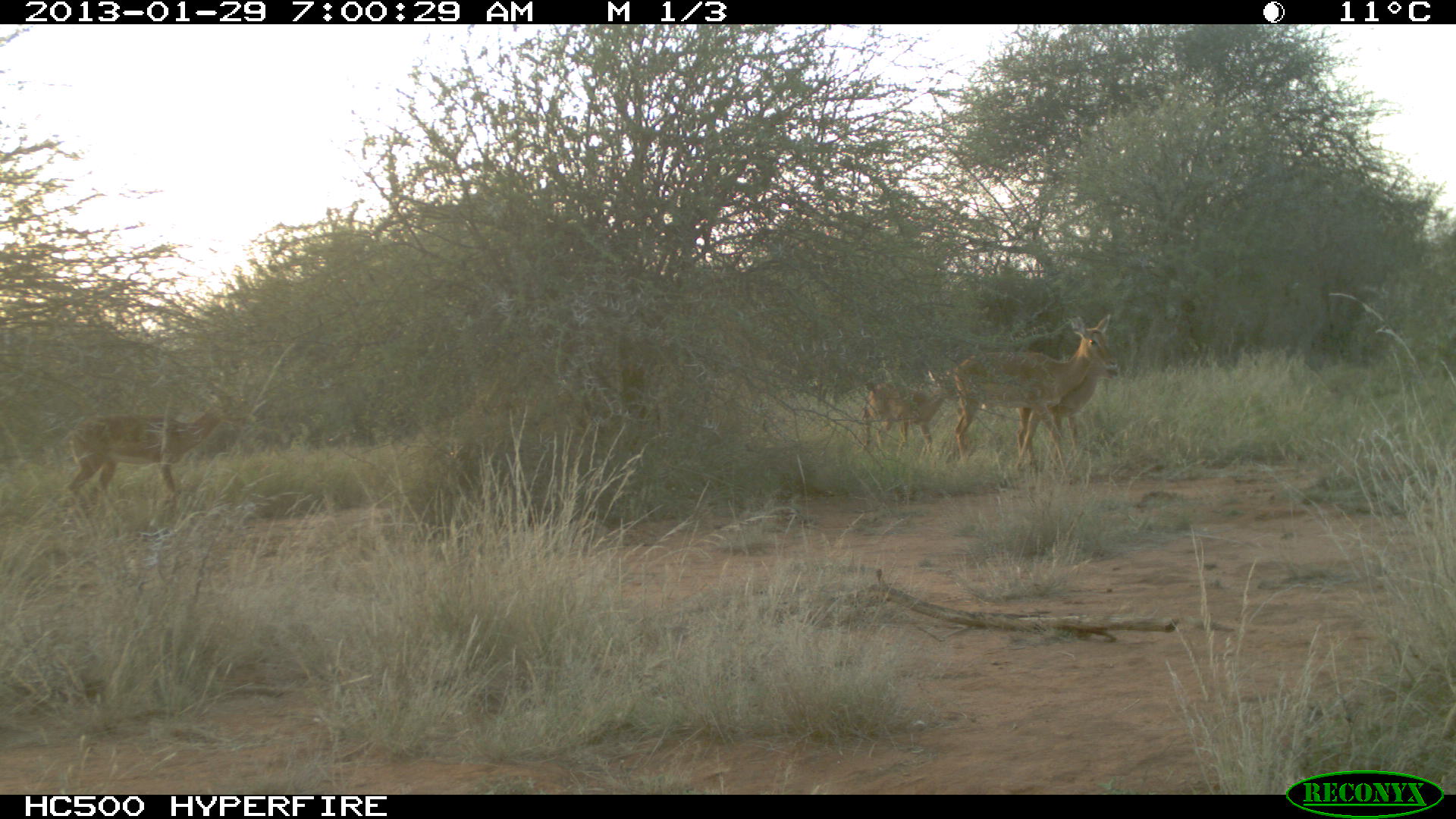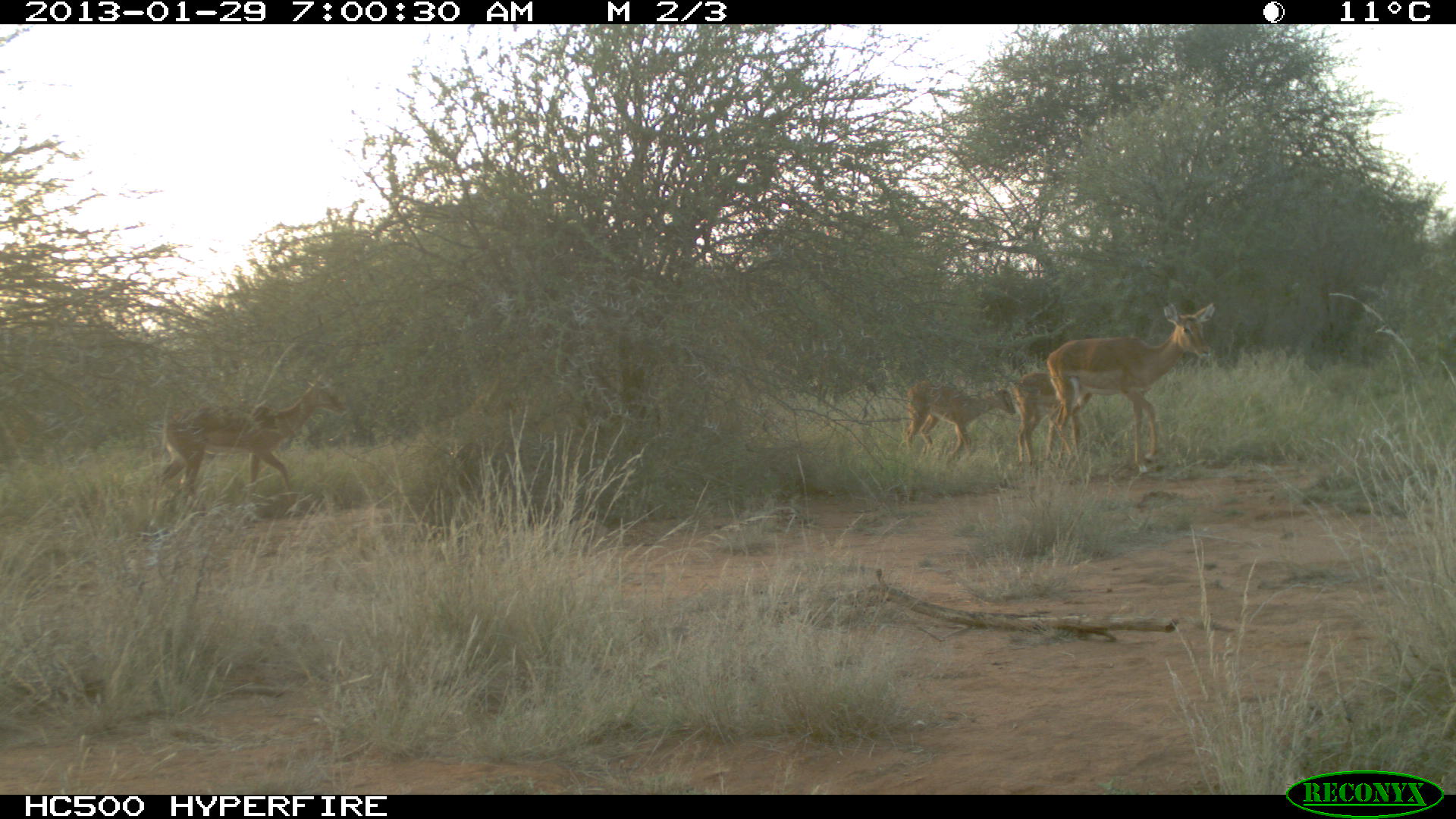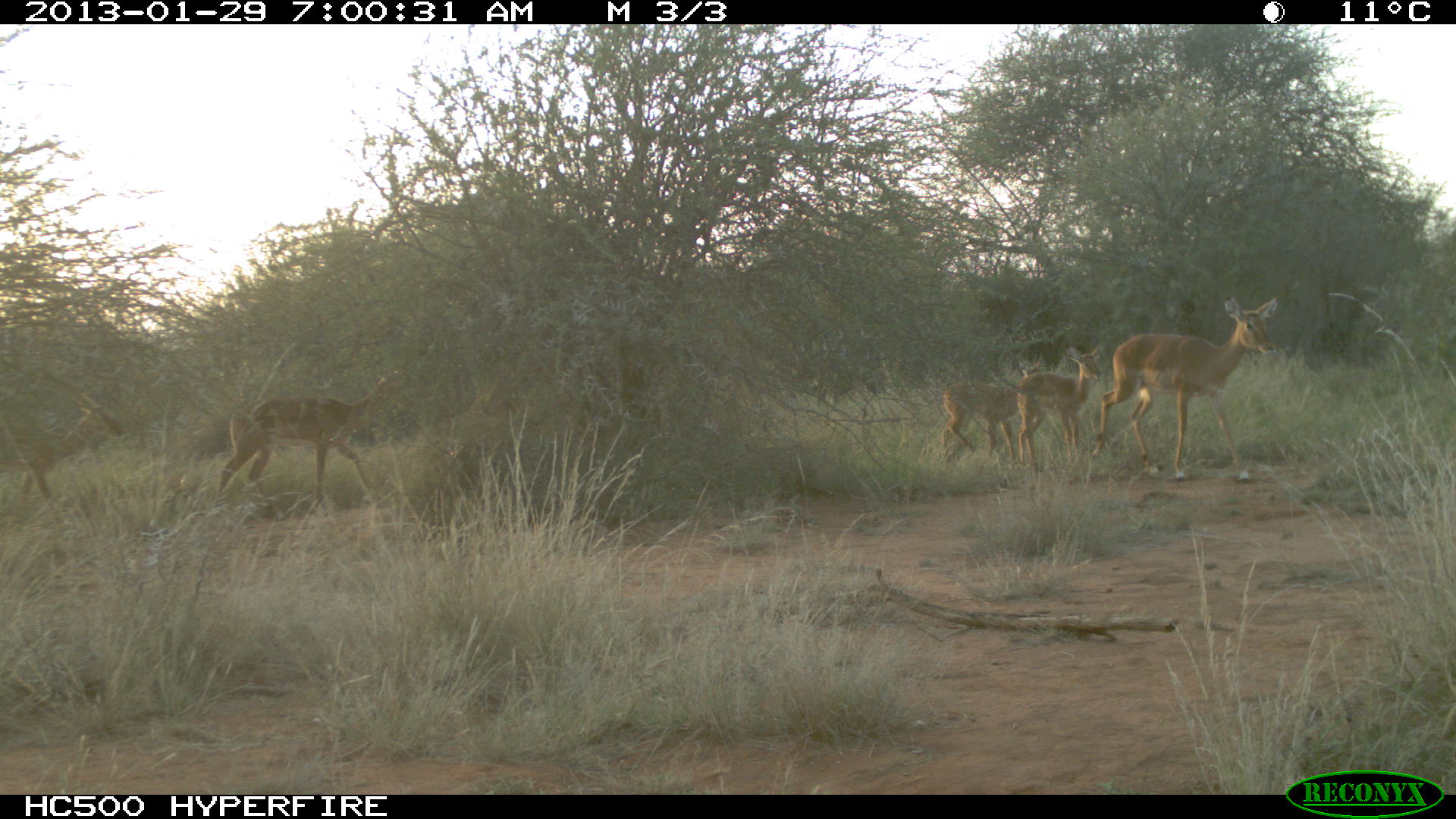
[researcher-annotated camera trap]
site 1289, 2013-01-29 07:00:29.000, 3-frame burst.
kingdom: Animalia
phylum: Chordata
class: Mammalia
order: Artiodactyla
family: Bovidae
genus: Aepyceros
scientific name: Aepyceros melampus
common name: impala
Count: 4.